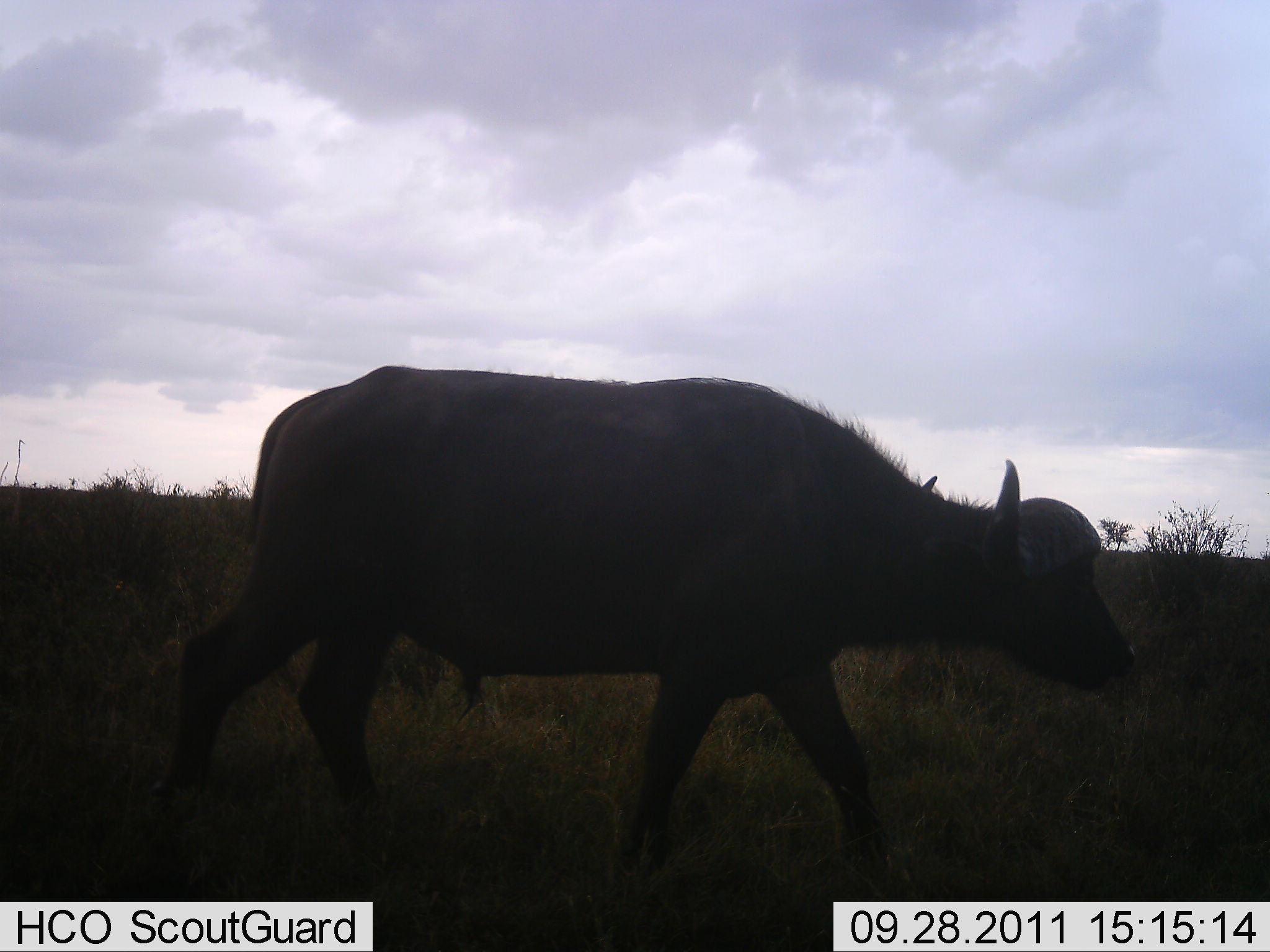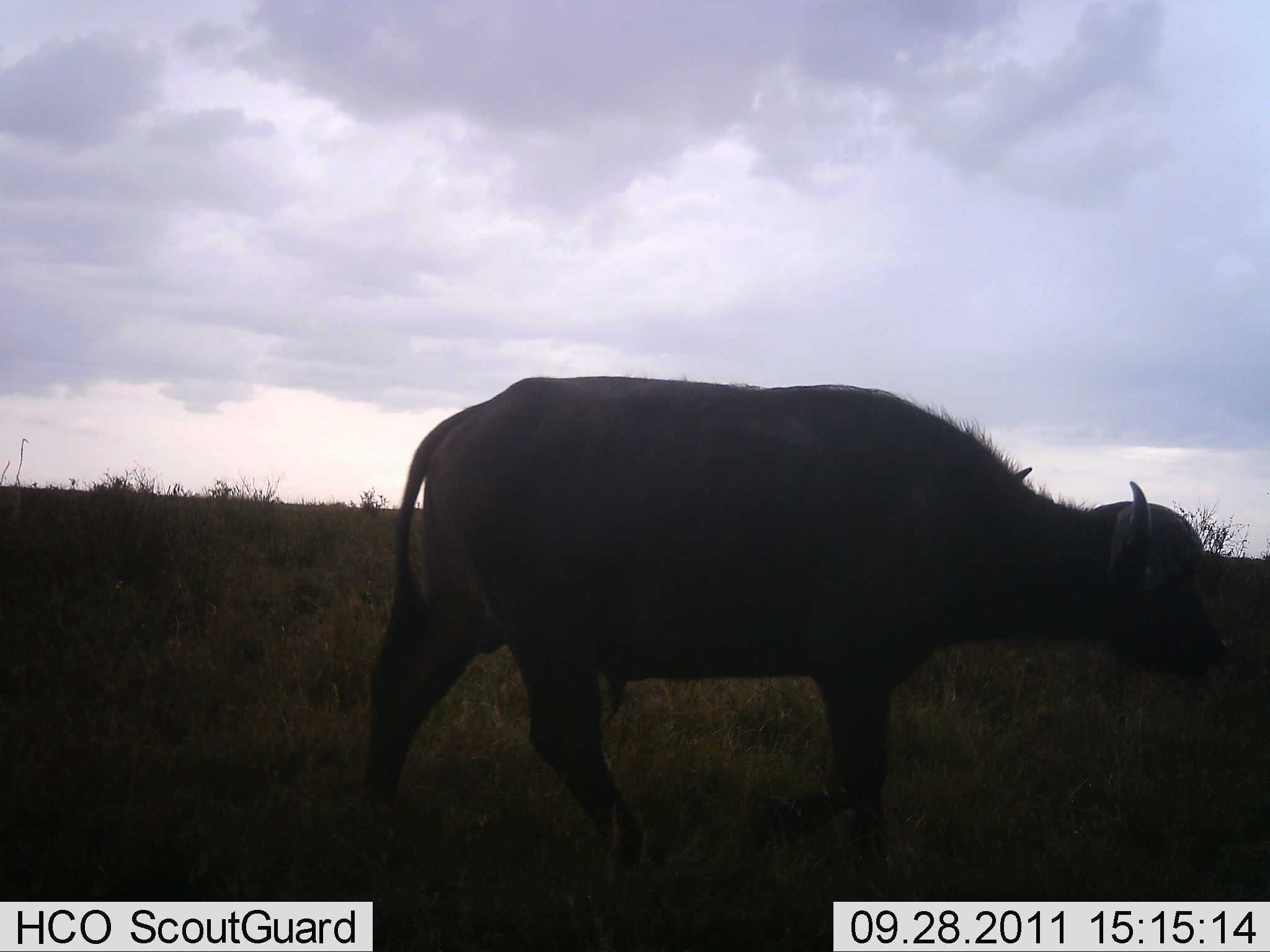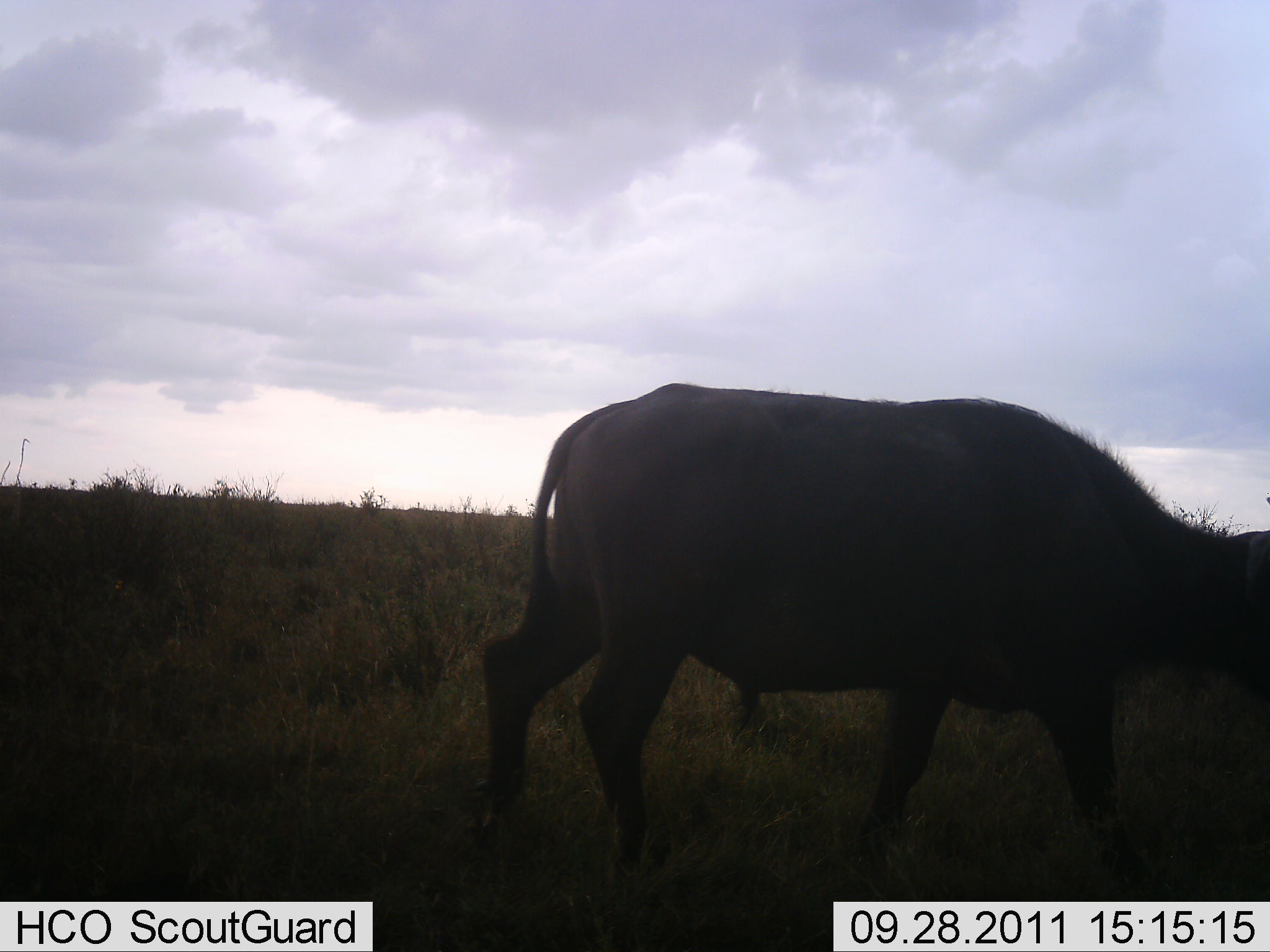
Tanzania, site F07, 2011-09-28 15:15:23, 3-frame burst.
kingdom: Animalia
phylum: Chordata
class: Mammalia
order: Artiodactyla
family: Bovidae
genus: Syncerus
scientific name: Syncerus caffer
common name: cape buffalo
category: buffalo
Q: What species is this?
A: Buffalo (cape buffalo) (Syncerus caffer).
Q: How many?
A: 1.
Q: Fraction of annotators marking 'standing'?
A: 0%.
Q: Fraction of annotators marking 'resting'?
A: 0%.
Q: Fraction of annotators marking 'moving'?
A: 100%.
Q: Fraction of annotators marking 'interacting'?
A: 0%.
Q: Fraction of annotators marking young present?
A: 0%.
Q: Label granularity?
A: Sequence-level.